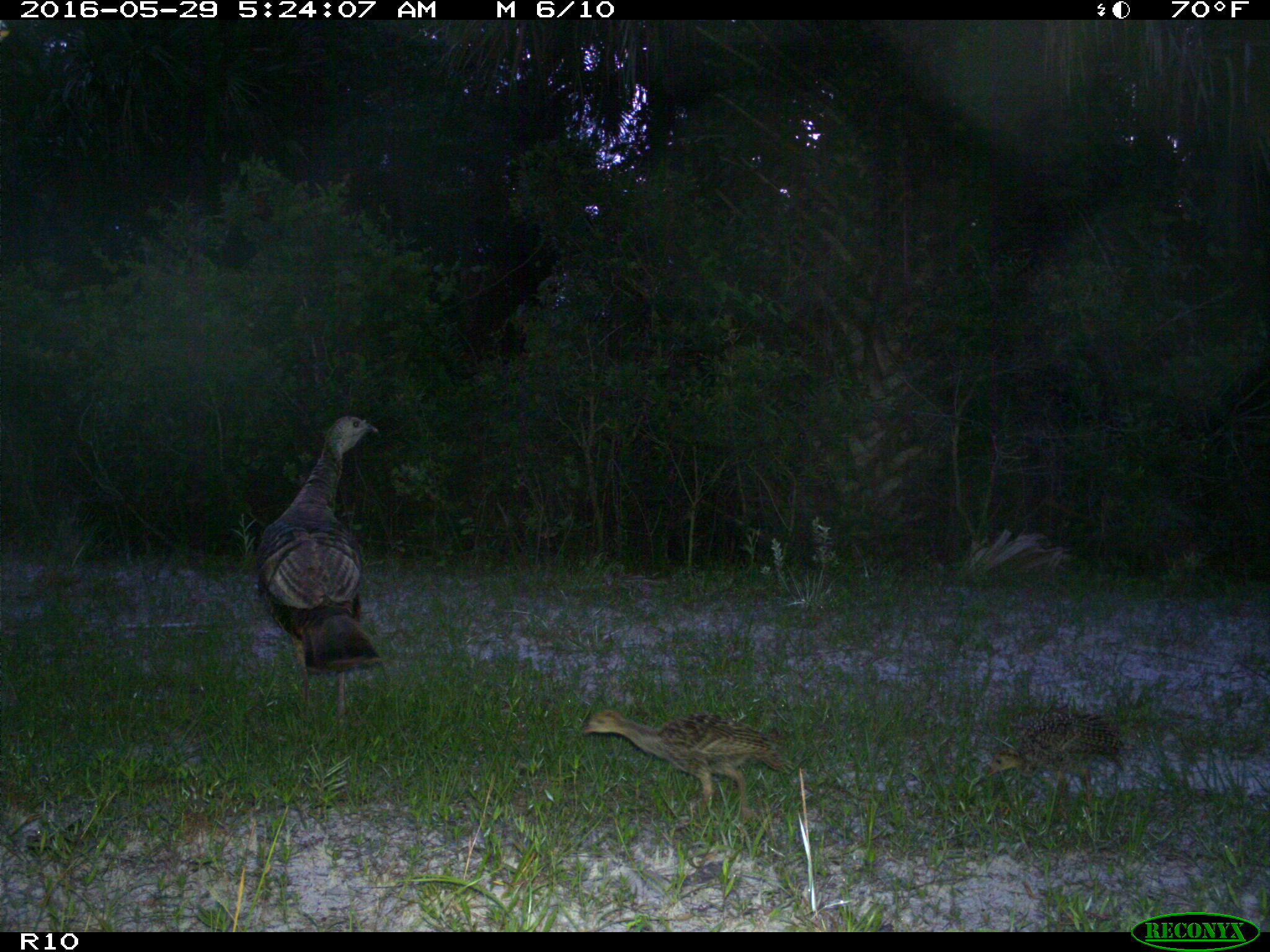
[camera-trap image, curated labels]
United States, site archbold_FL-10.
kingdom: Animalia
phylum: Chordata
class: Aves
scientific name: Aves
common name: birds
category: unidentified bird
Unidentified bird (birds) (Aves).